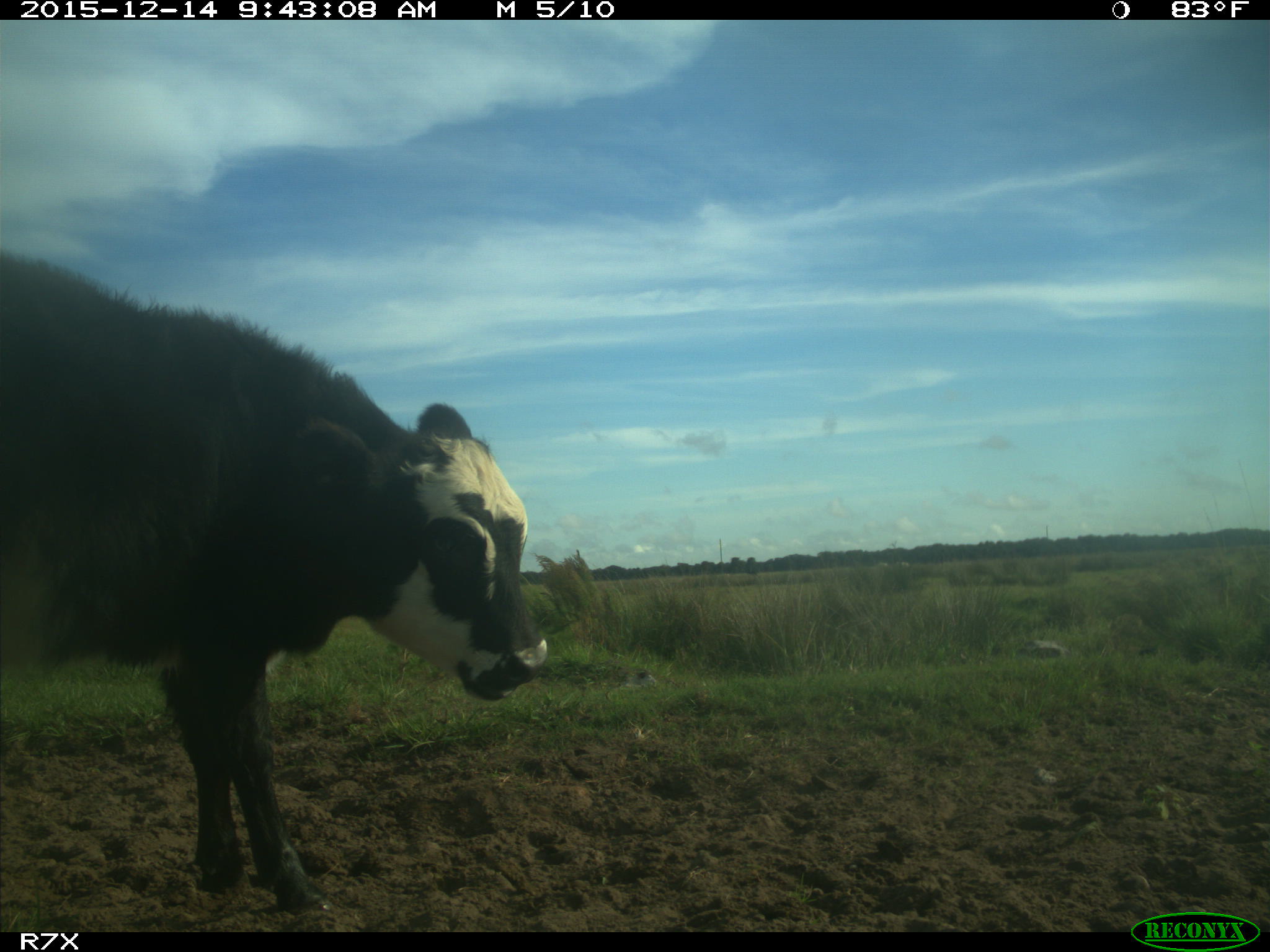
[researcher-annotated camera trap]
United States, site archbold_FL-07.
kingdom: Animalia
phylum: Chordata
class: Mammalia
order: Artiodactyla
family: Bovidae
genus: Bos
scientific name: Bos taurus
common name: domestic cow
Bos taurus (domestic cow).